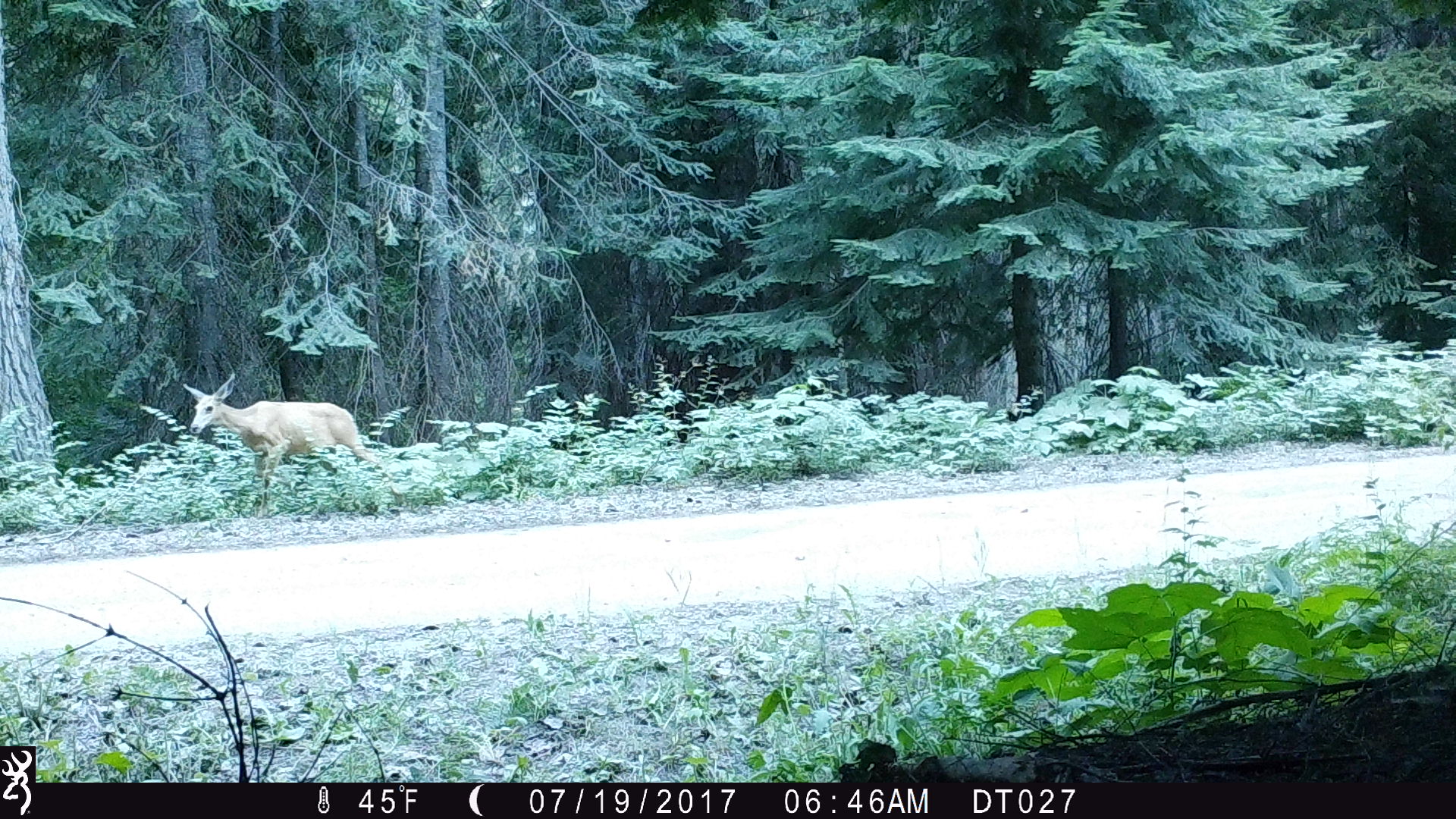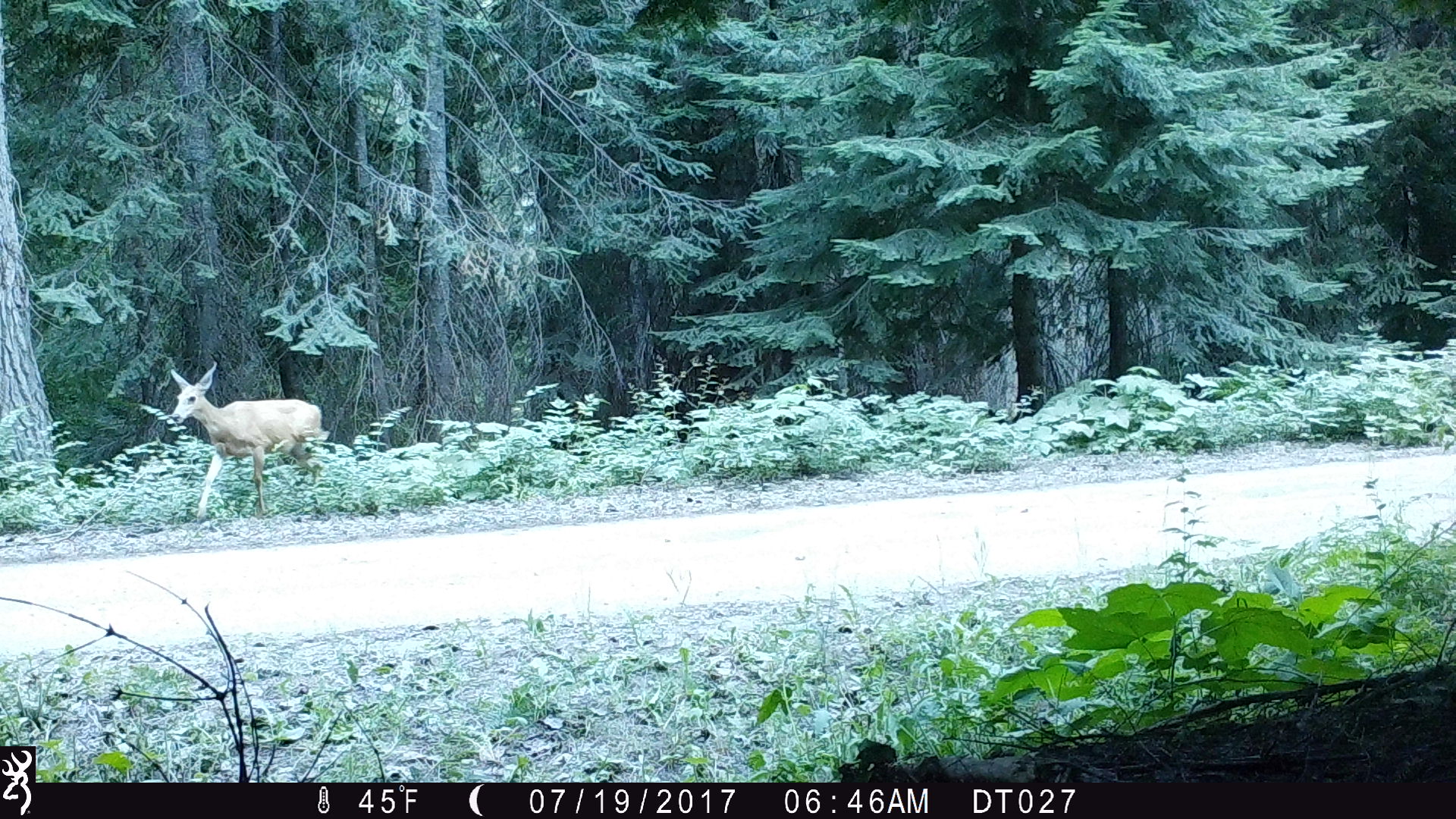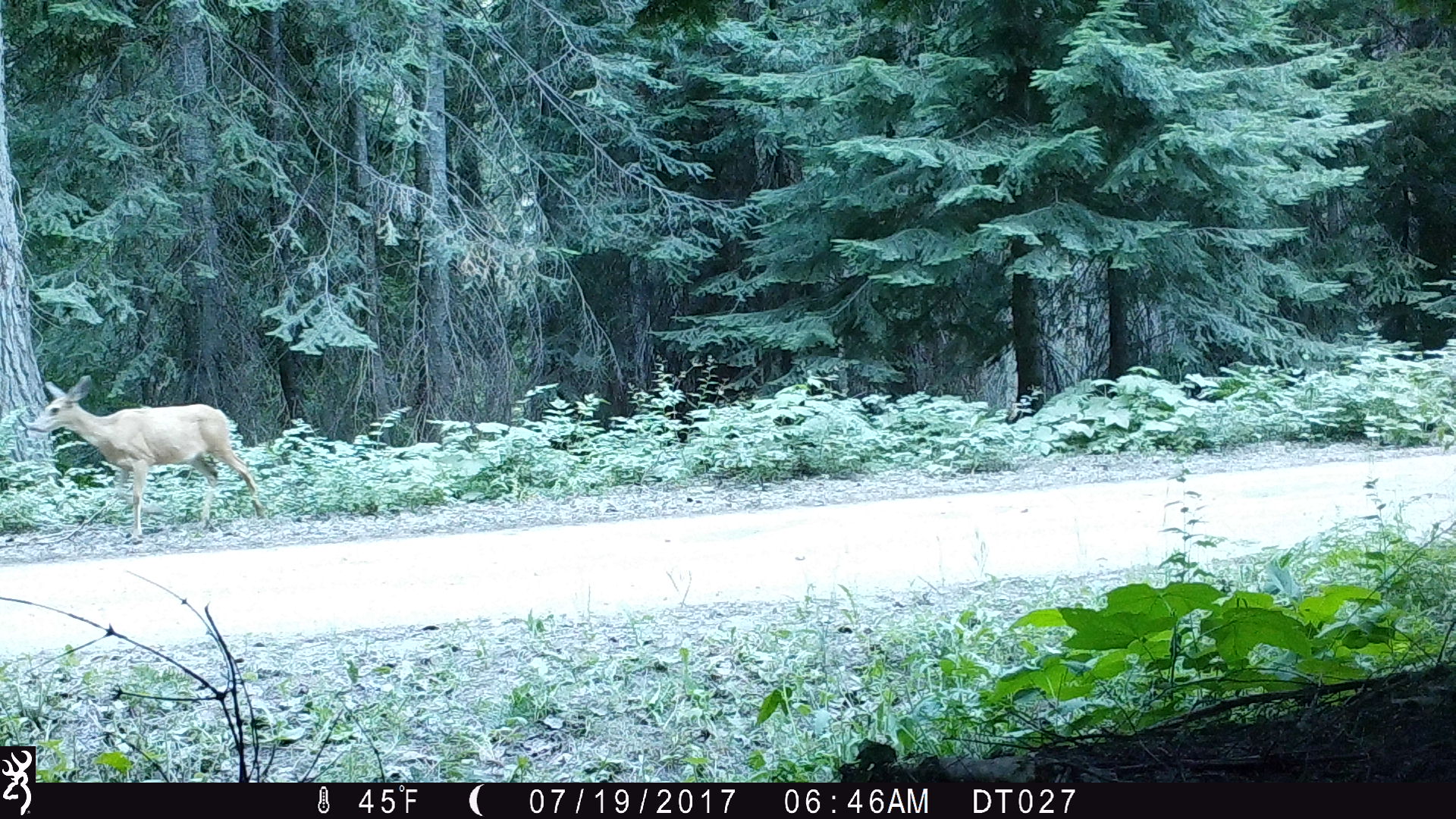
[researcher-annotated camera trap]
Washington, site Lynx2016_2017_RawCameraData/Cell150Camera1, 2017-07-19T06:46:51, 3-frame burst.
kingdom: Animalia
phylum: Chordata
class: Mammalia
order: Artiodactyla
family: Cervidae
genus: Odocoileus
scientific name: Odocoileus hemionus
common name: mule deer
Odocoileus hemionus (mule deer). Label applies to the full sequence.